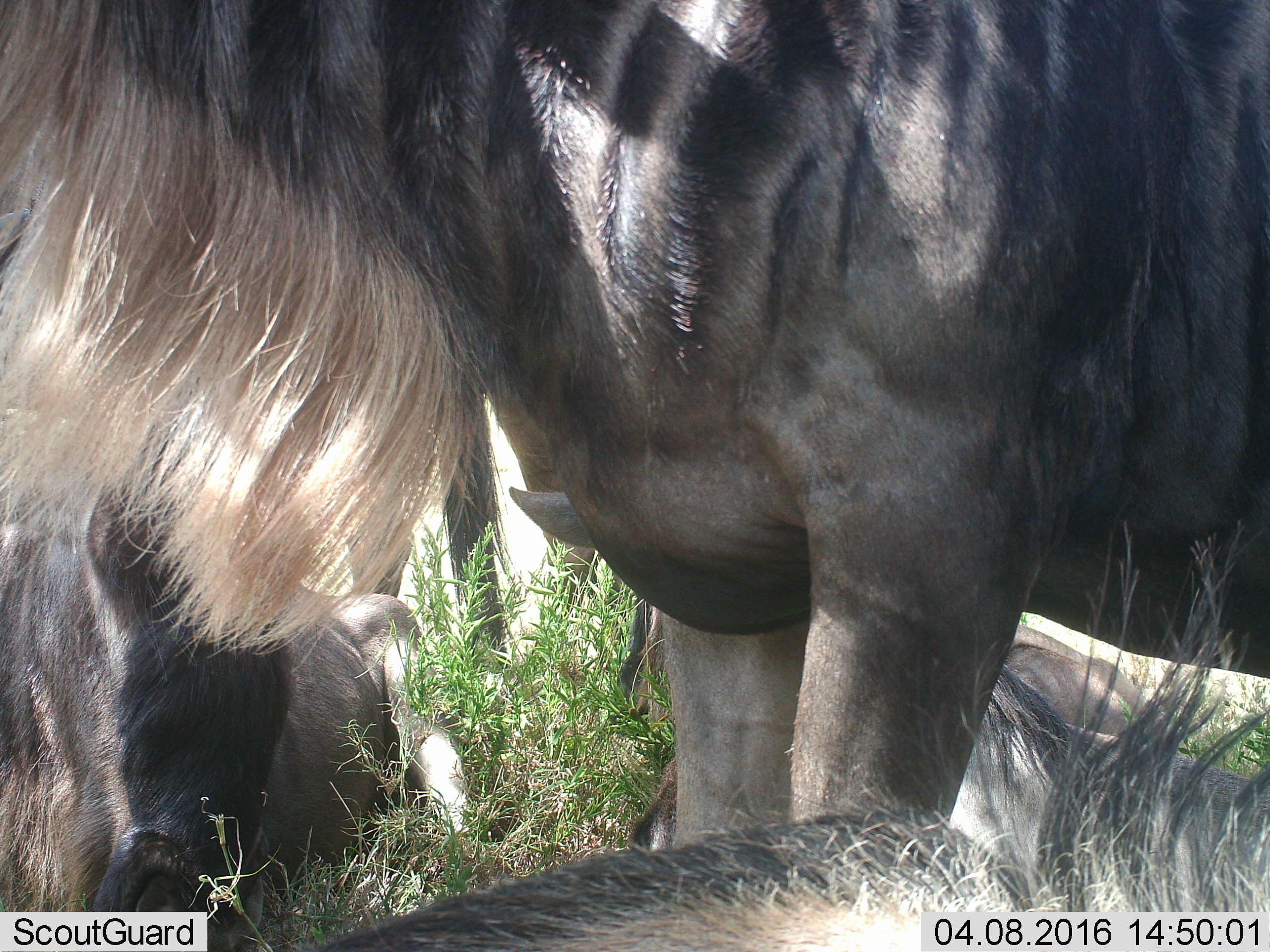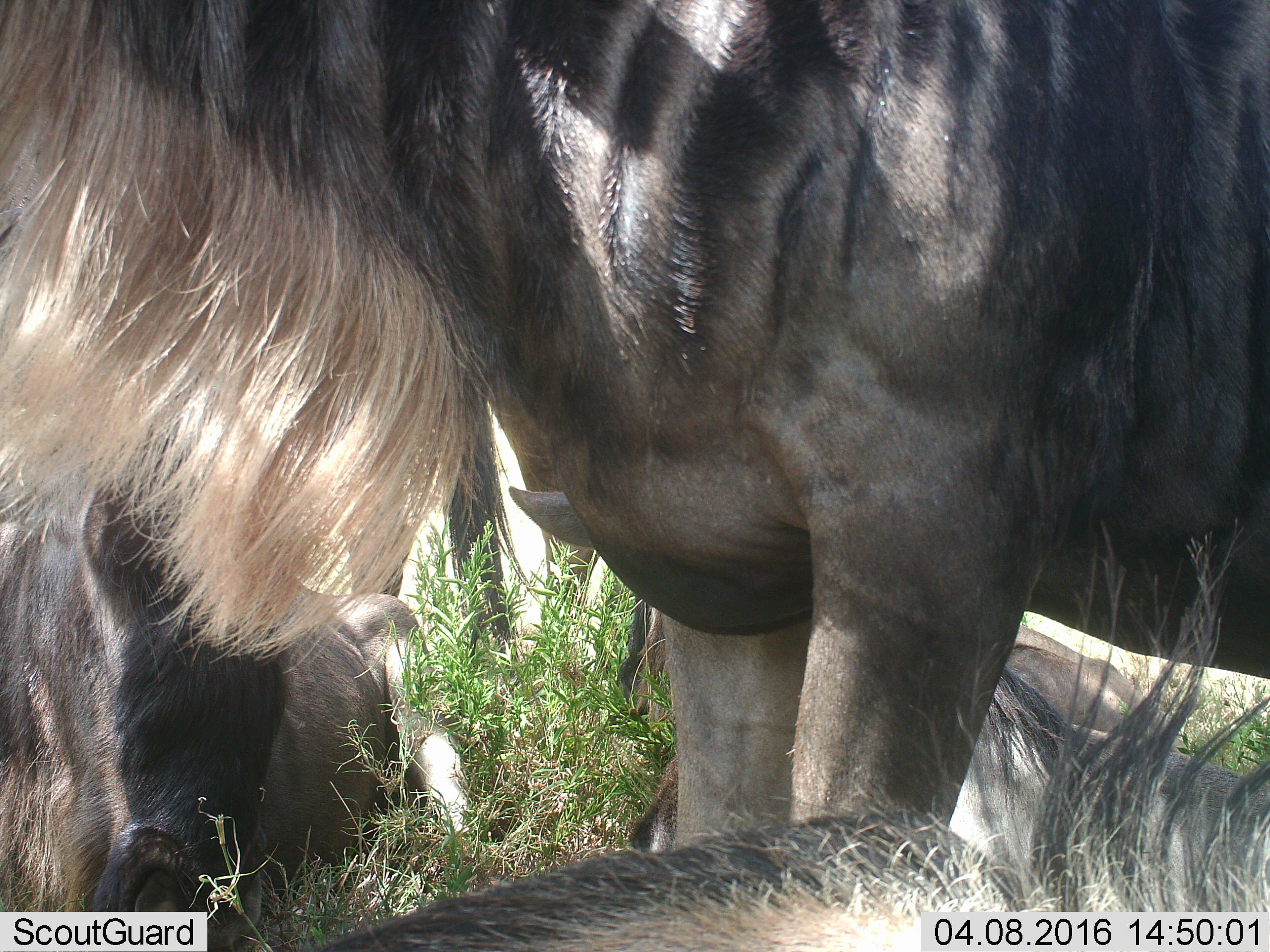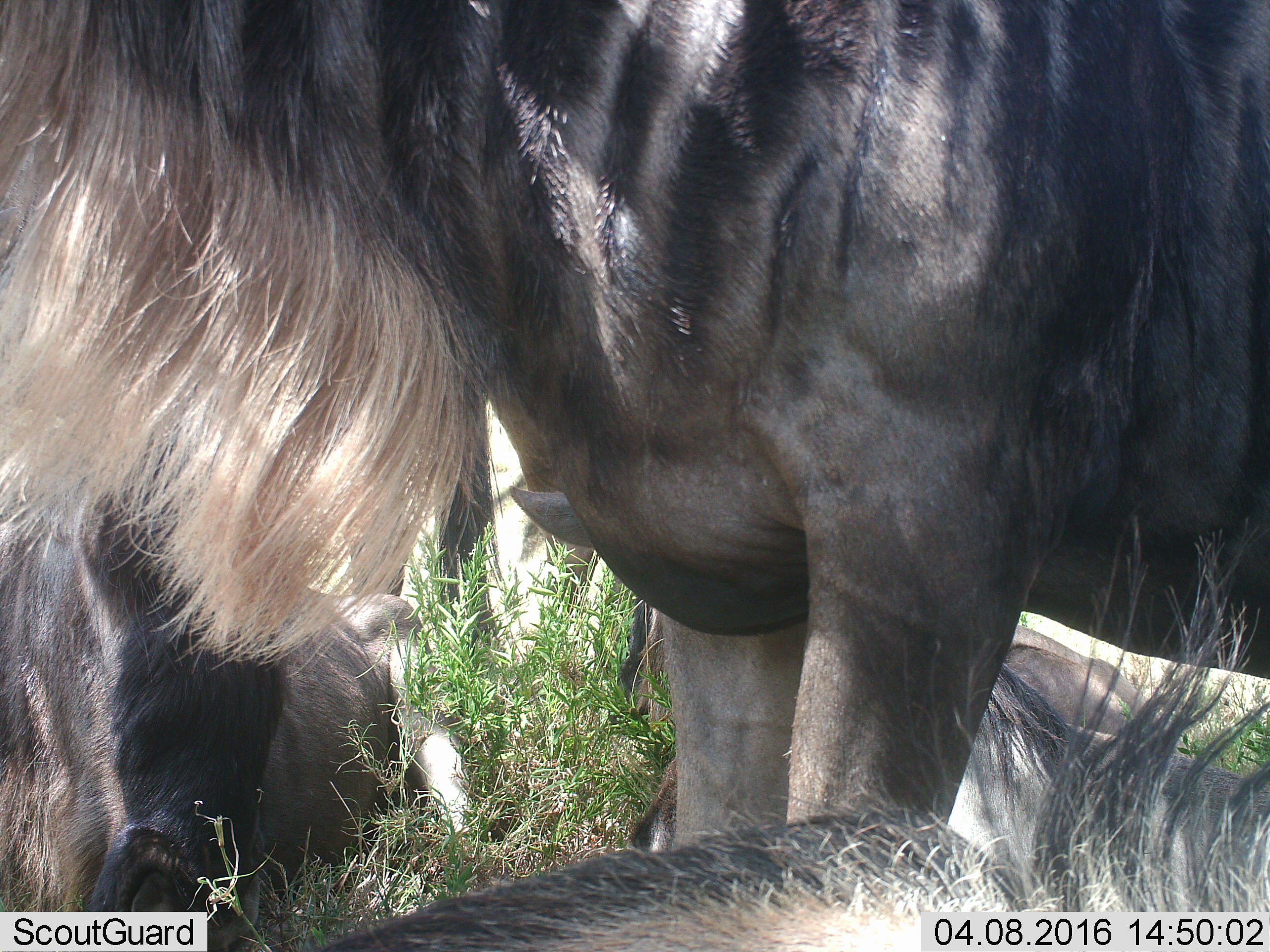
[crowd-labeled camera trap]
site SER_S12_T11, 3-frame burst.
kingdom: Animalia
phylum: Chordata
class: Mammalia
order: Artiodactyla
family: Bovidae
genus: Connochaetes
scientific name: Connochaetes taurinus taurinus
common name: blue wildebeest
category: wildebeestblue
Wildebeestblue (blue wildebeest) (Connochaetes taurinus taurinus), count 5. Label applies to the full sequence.